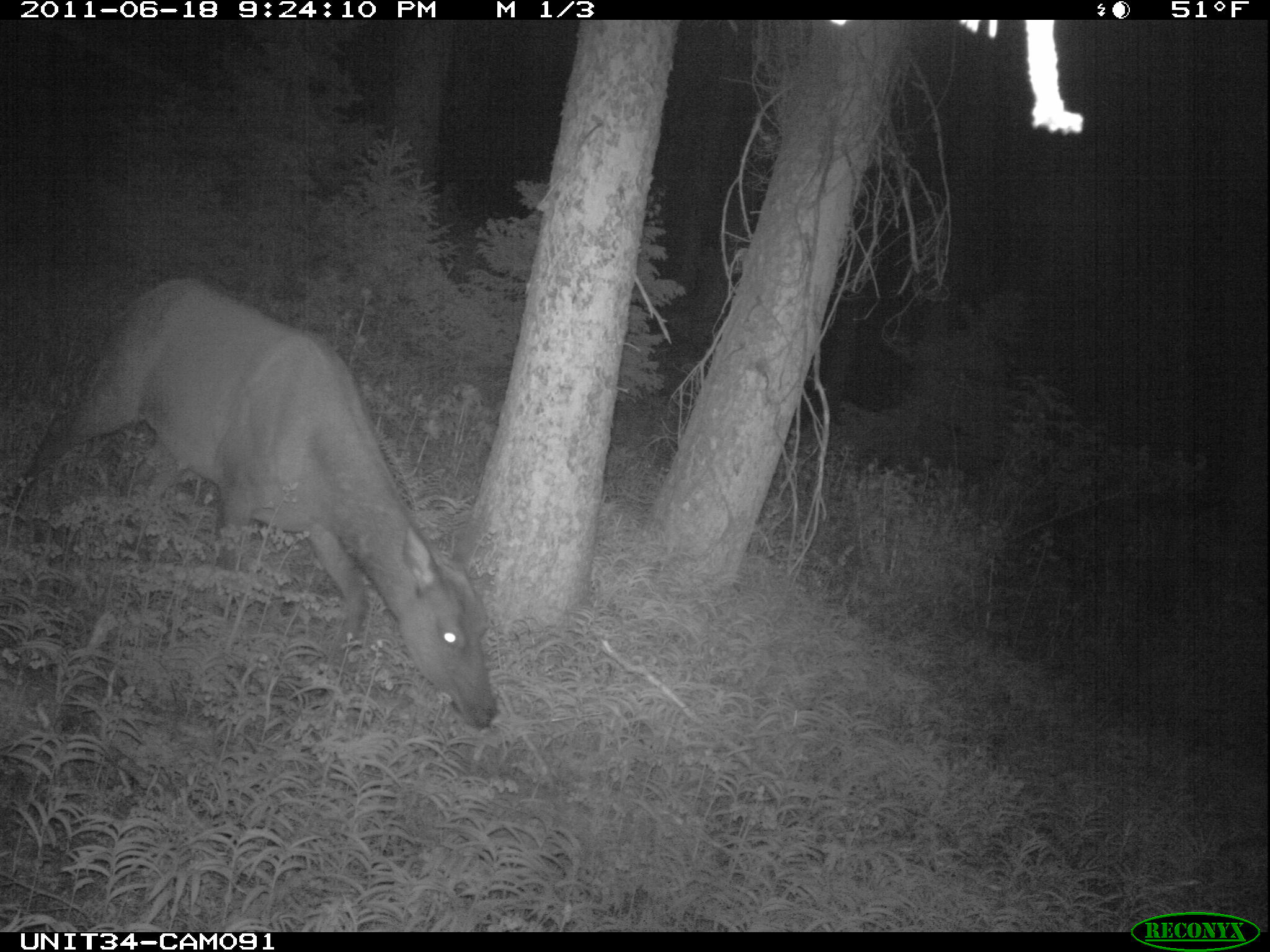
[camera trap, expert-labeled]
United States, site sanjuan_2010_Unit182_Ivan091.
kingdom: Animalia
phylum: Chordata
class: Mammalia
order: Artiodactyla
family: Cervidae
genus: Cervus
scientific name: Cervus elaphus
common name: red deer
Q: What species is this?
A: Cervus elaphus (red deer).